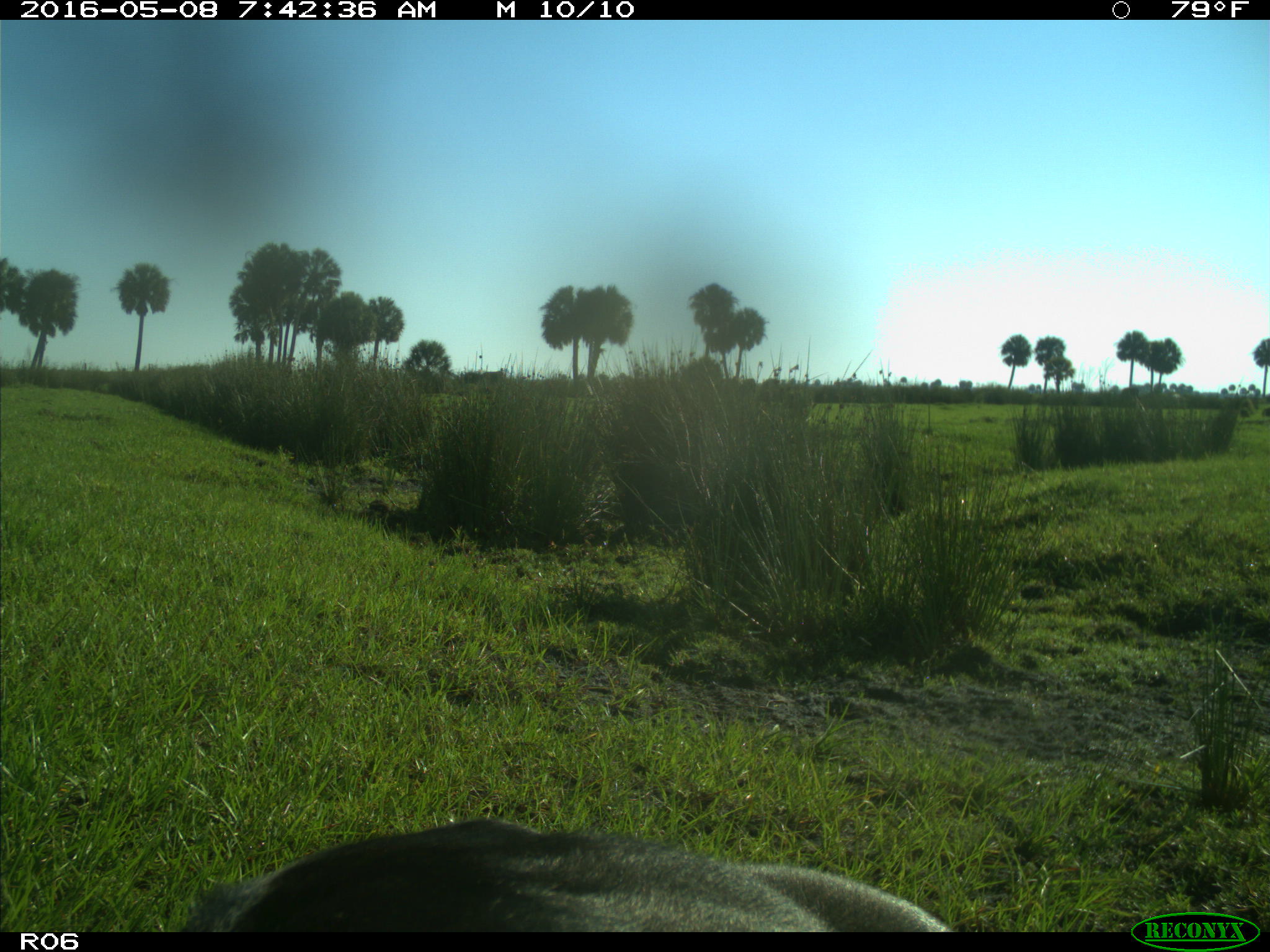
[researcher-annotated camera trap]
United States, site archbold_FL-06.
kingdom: Animalia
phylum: Chordata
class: Mammalia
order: Artiodactyla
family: Bovidae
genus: Bos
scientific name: Bos taurus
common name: domestic cow